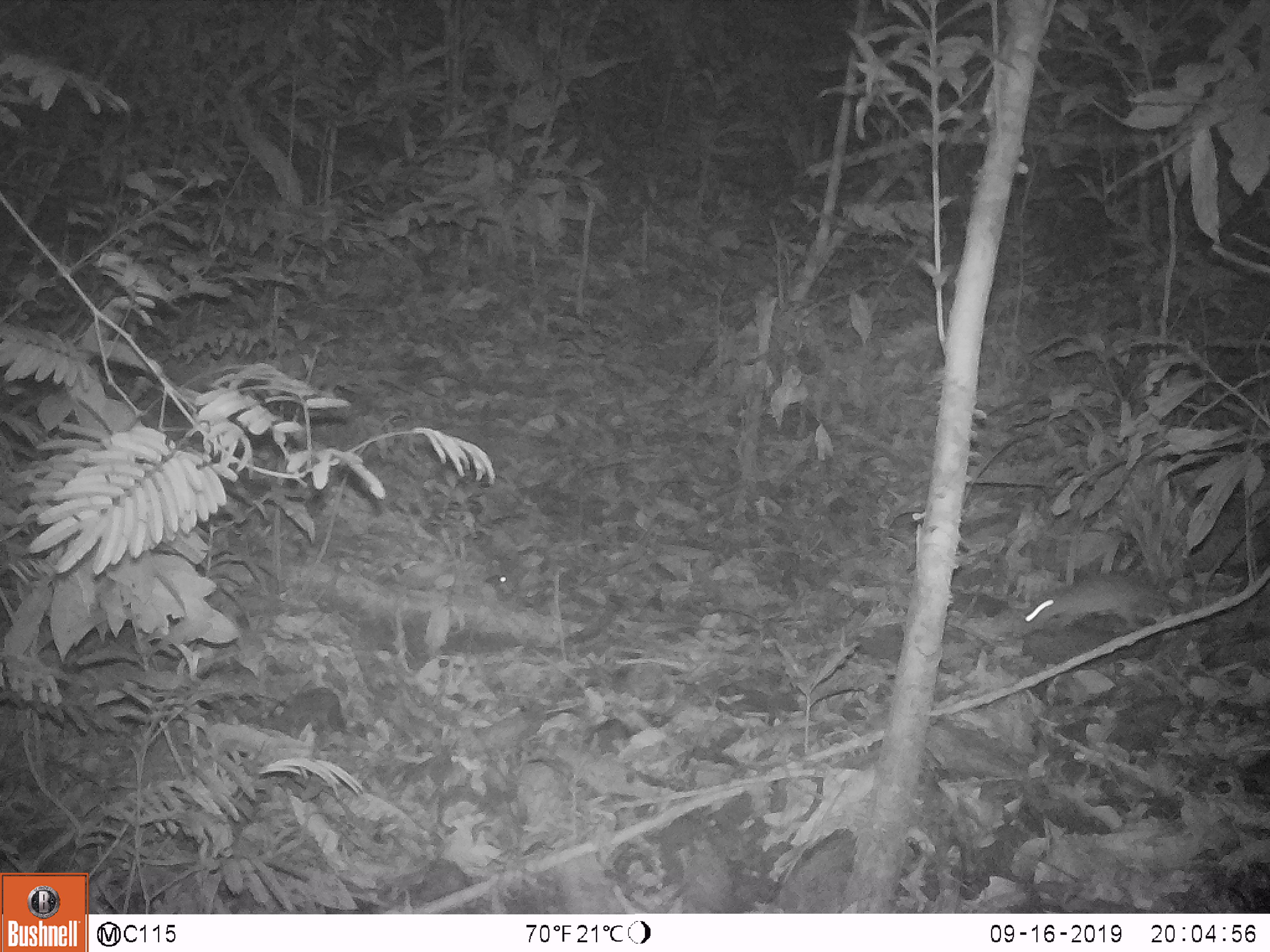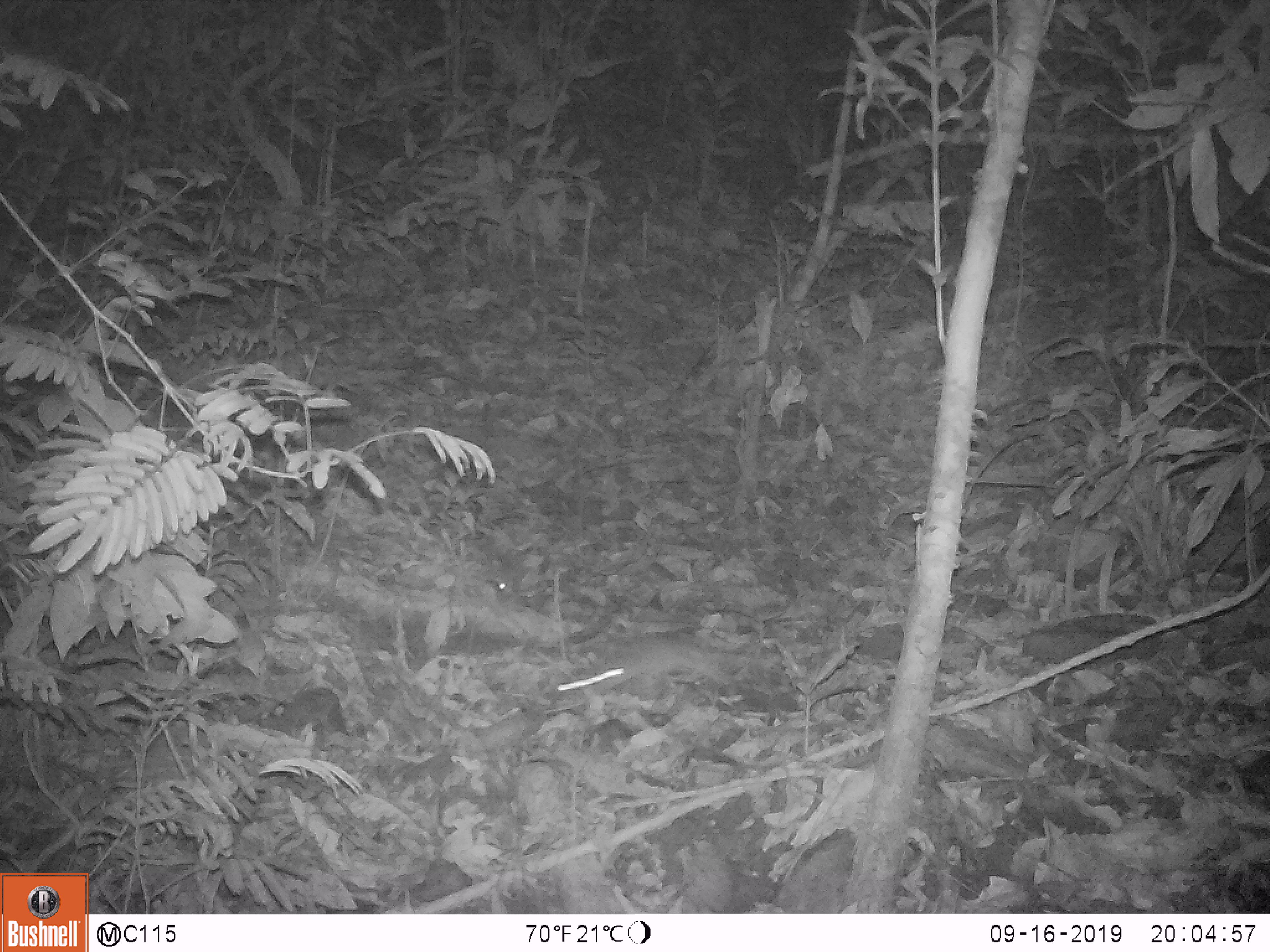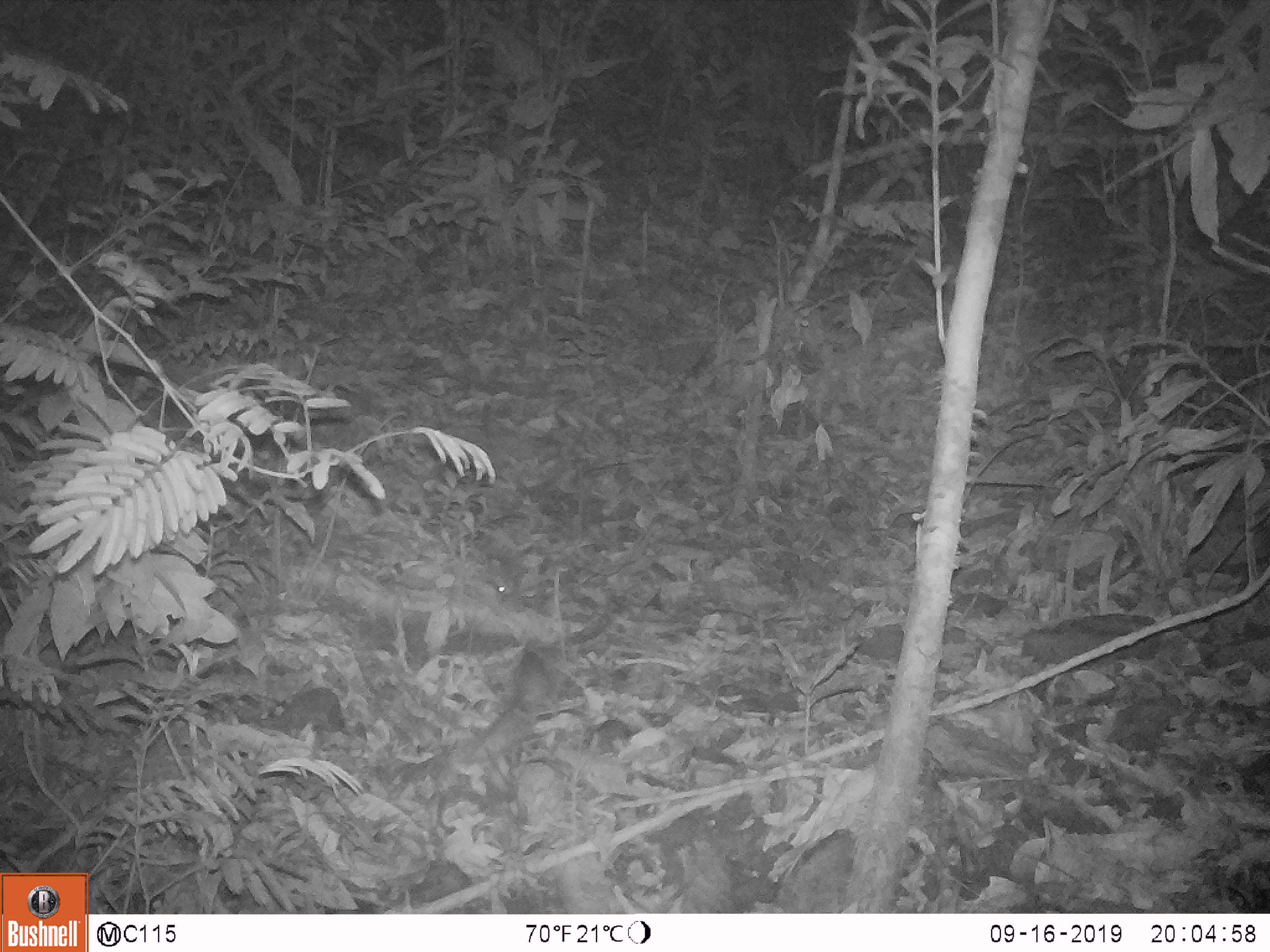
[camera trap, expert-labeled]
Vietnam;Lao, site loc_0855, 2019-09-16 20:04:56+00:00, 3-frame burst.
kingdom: Animalia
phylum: Chordata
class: Mammalia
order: Rodentia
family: Muridae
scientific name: Muridae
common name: old-world mice and rats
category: unidentified murid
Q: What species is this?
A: Unidentified murid (old-world mice and rats) (Muridae).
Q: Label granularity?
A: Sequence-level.